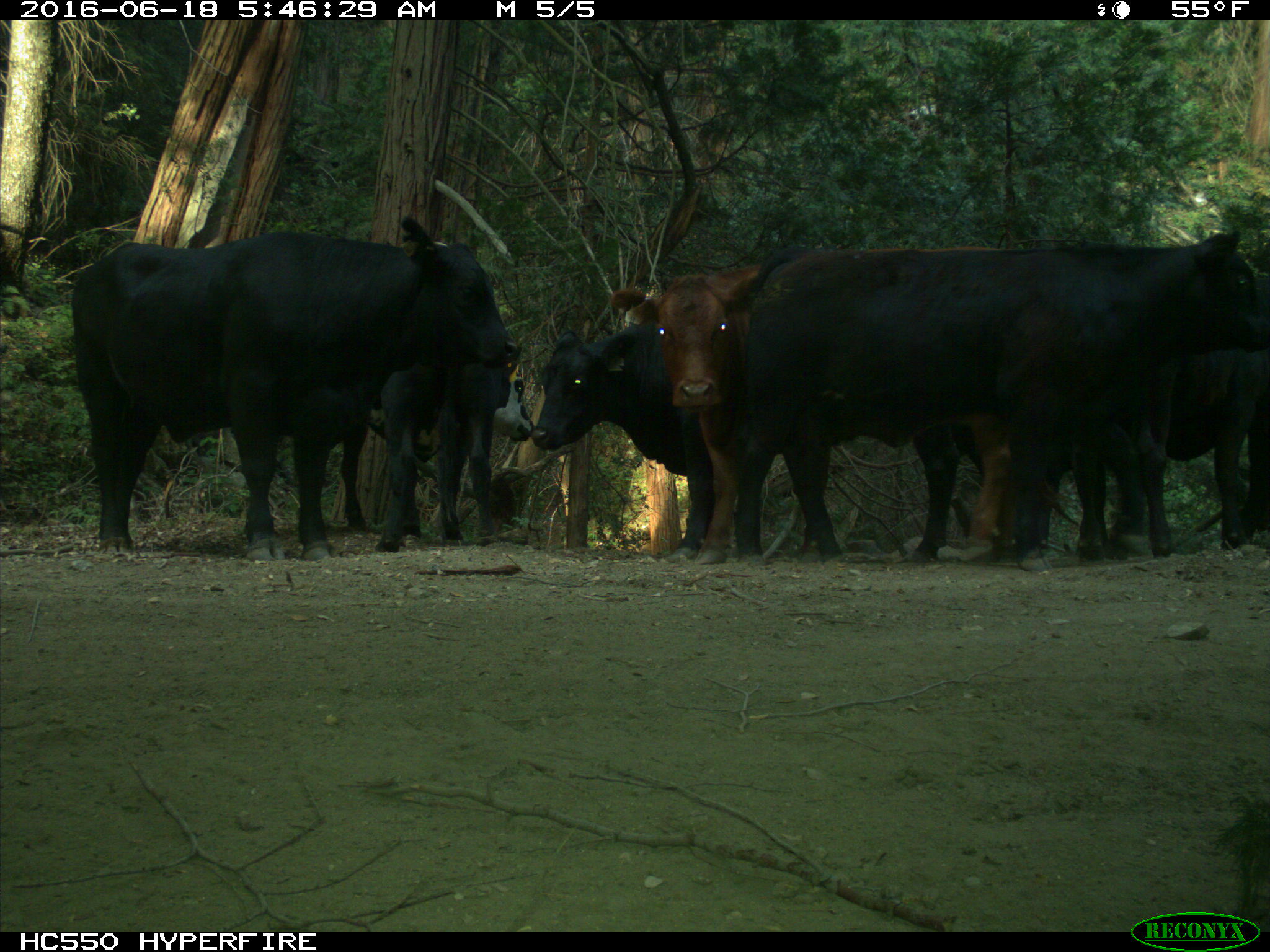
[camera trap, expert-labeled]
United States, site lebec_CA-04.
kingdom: Animalia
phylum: Chordata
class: Mammalia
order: Artiodactyla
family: Bovidae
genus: Bos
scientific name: Bos taurus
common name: domestic cow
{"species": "Bos taurus (domestic cow)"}